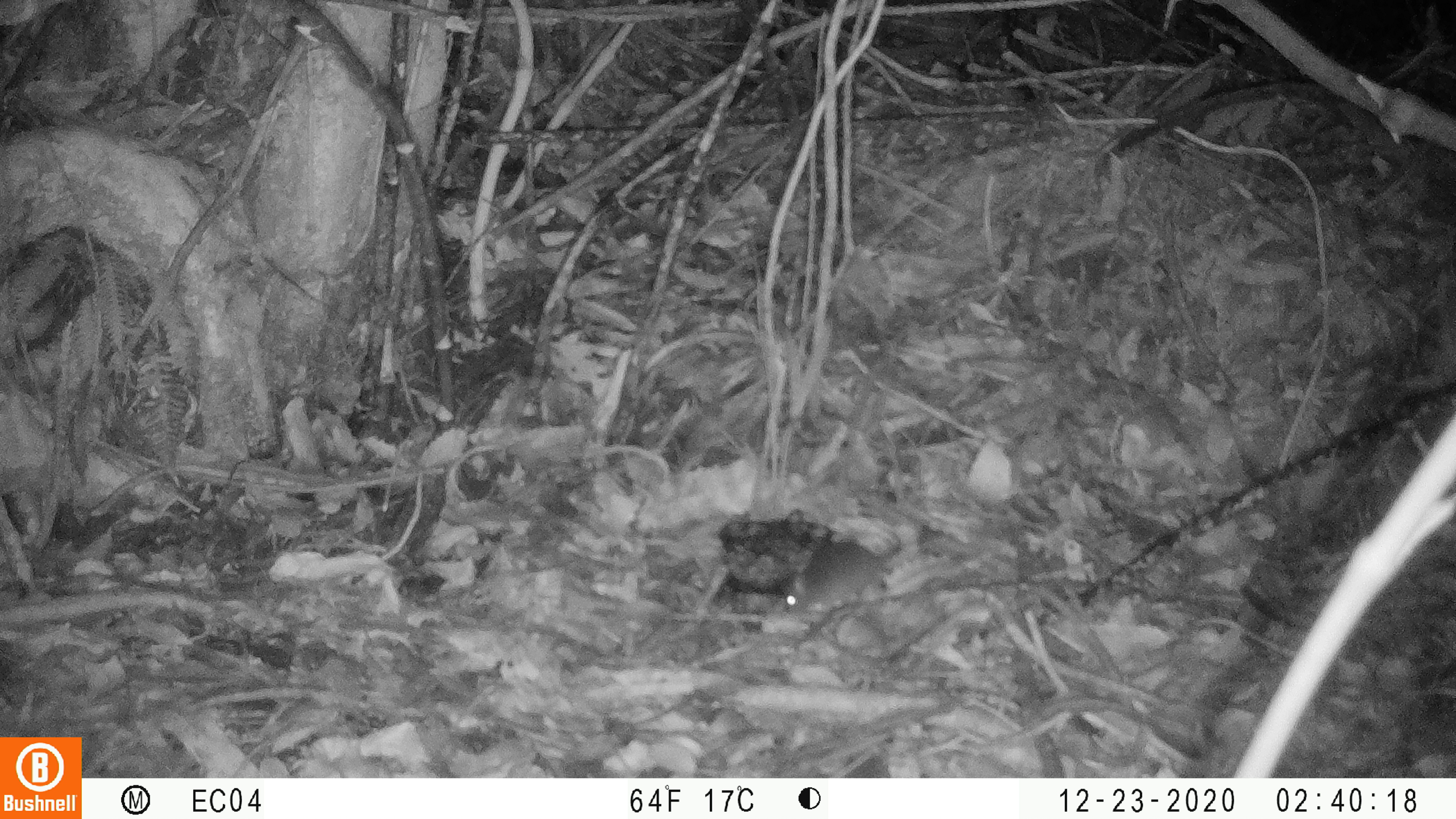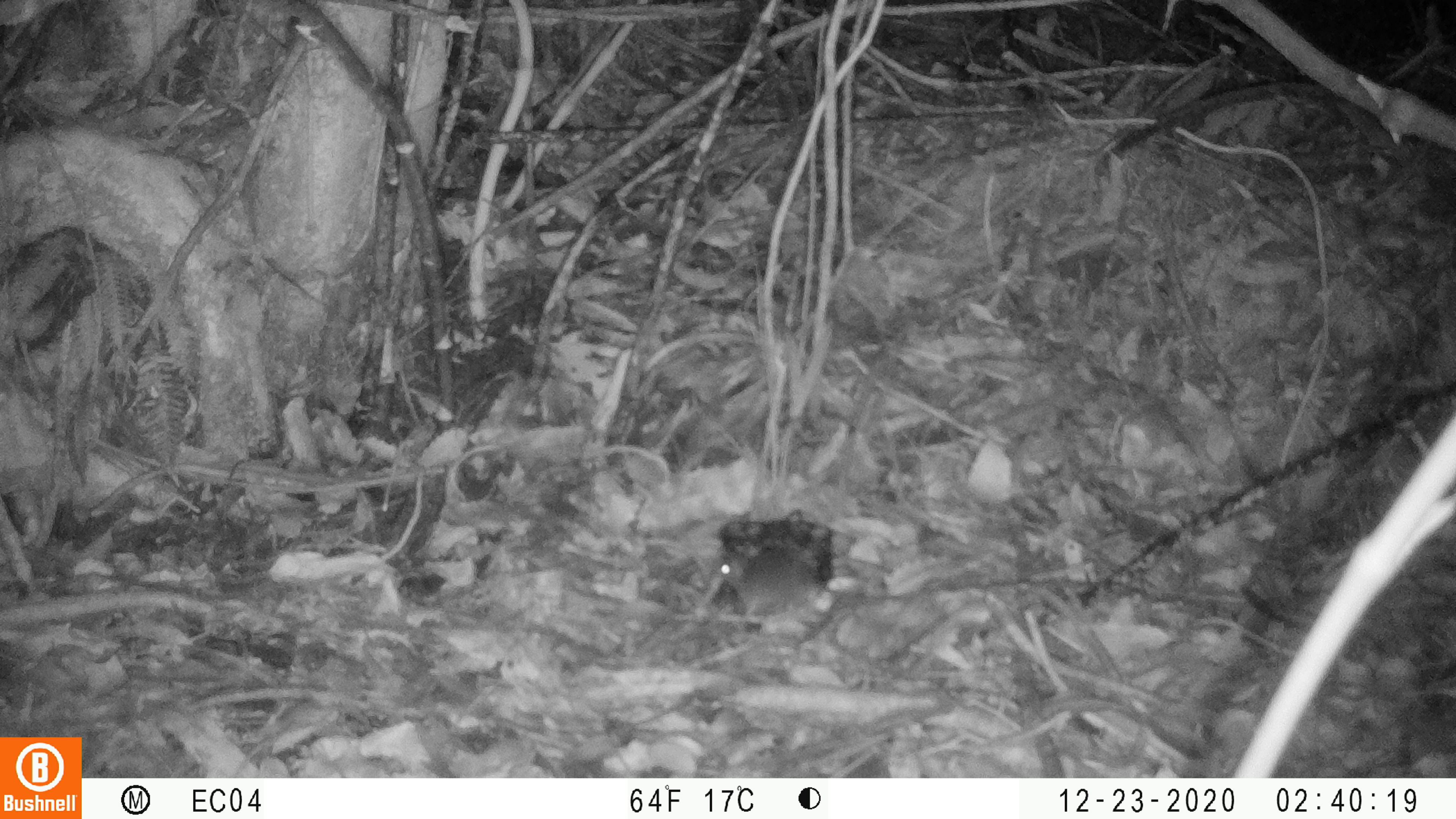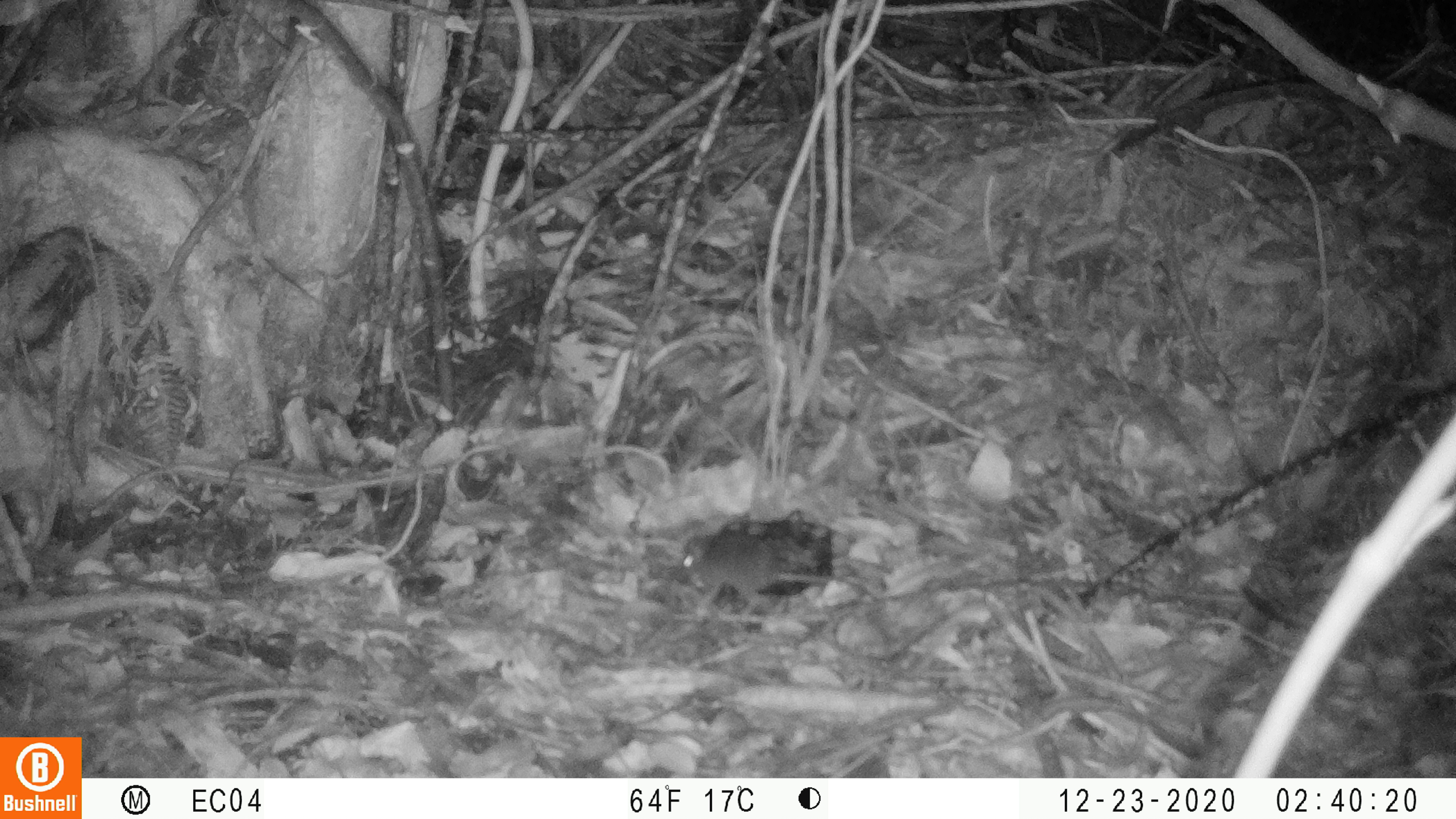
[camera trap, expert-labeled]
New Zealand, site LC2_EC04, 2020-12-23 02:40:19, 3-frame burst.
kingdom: Animalia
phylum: Chordata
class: Mammalia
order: Rodentia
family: Muridae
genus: Mus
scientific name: Mus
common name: mouse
Mouse (Mus).